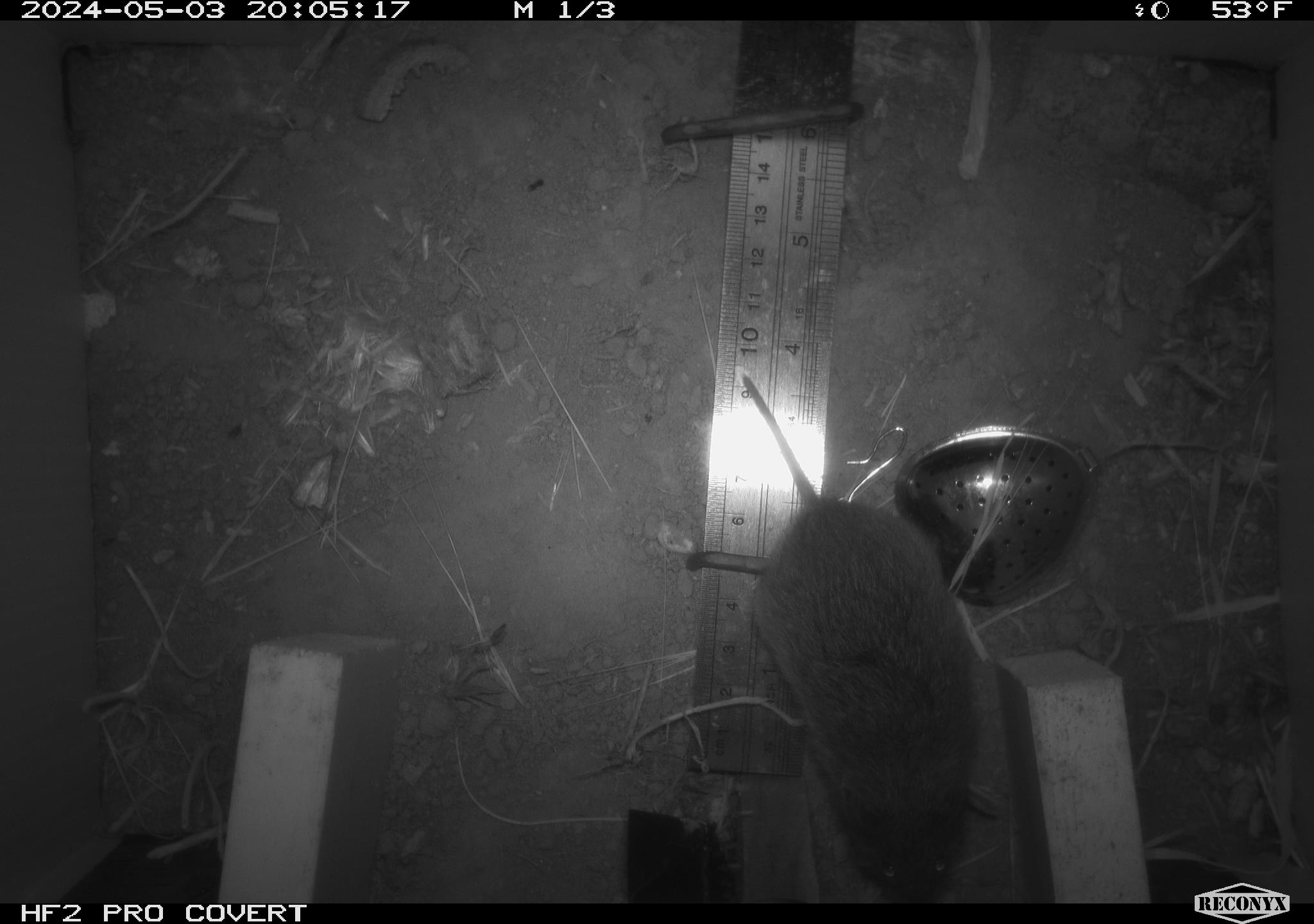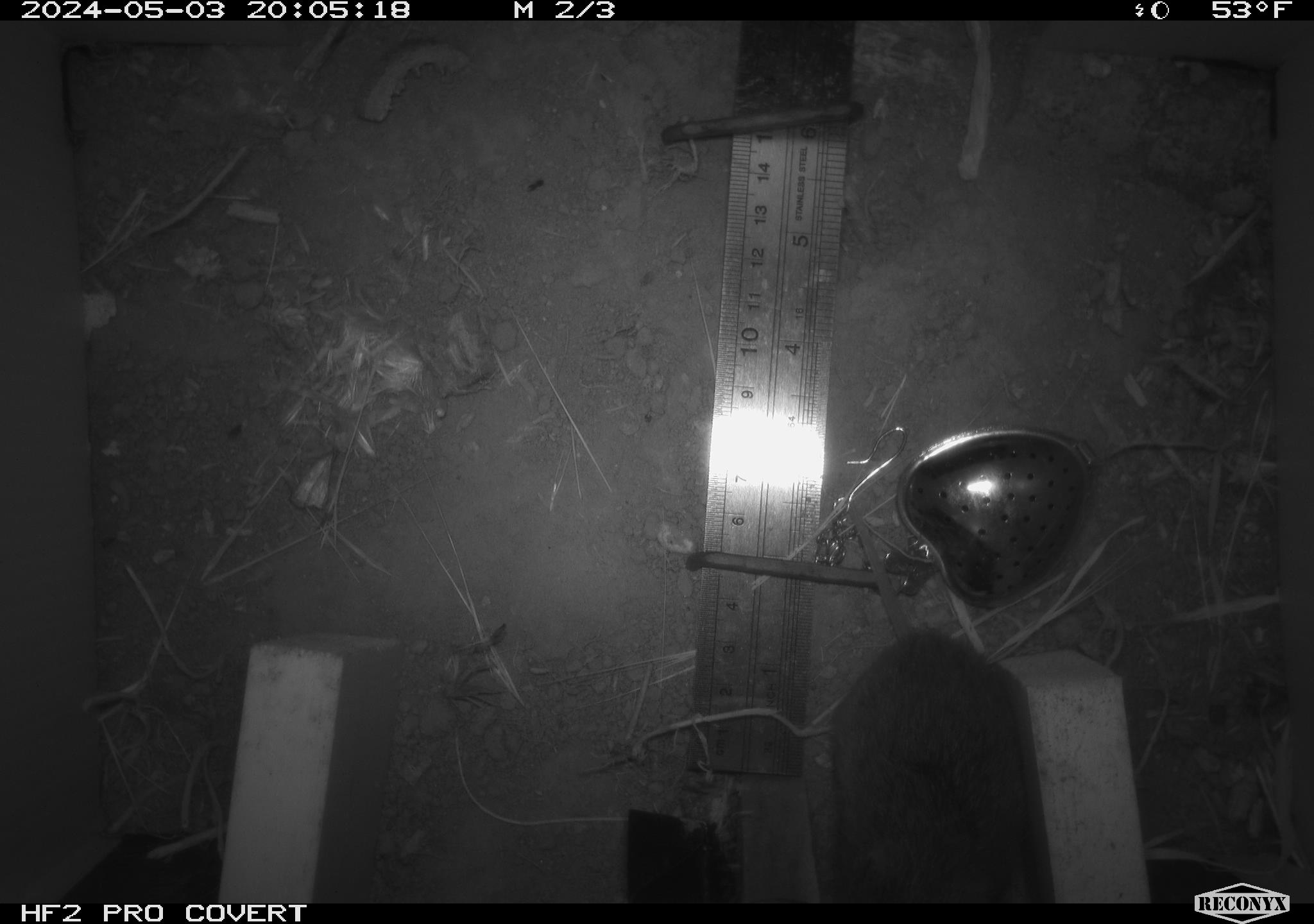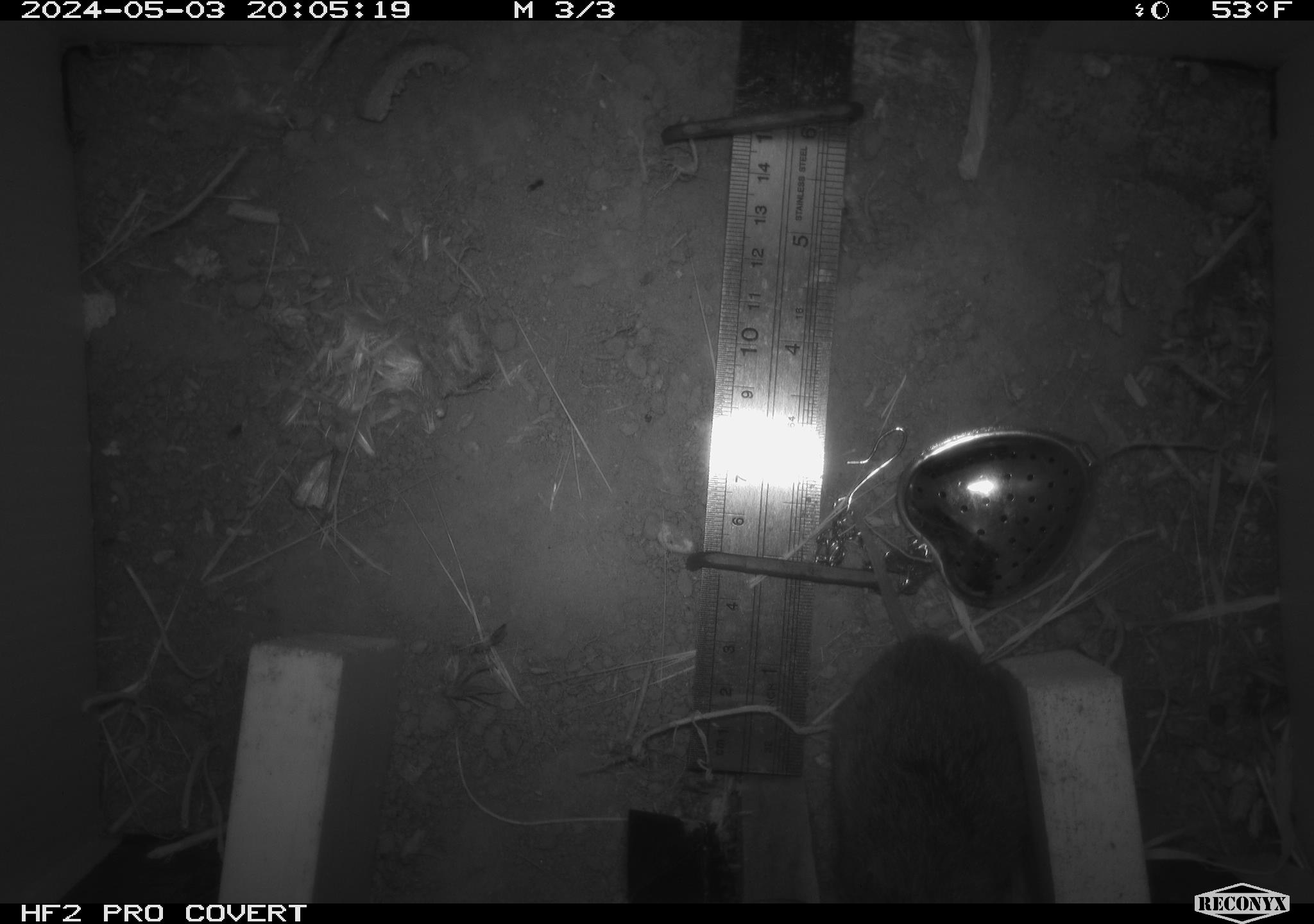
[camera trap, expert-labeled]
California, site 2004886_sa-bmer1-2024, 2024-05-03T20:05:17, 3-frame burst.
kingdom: Animalia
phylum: Chordata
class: Mammalia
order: Rodentia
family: Cricetidae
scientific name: Arvicolinae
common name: voles, lemmings, and muskrats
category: arvicolinae subfamily